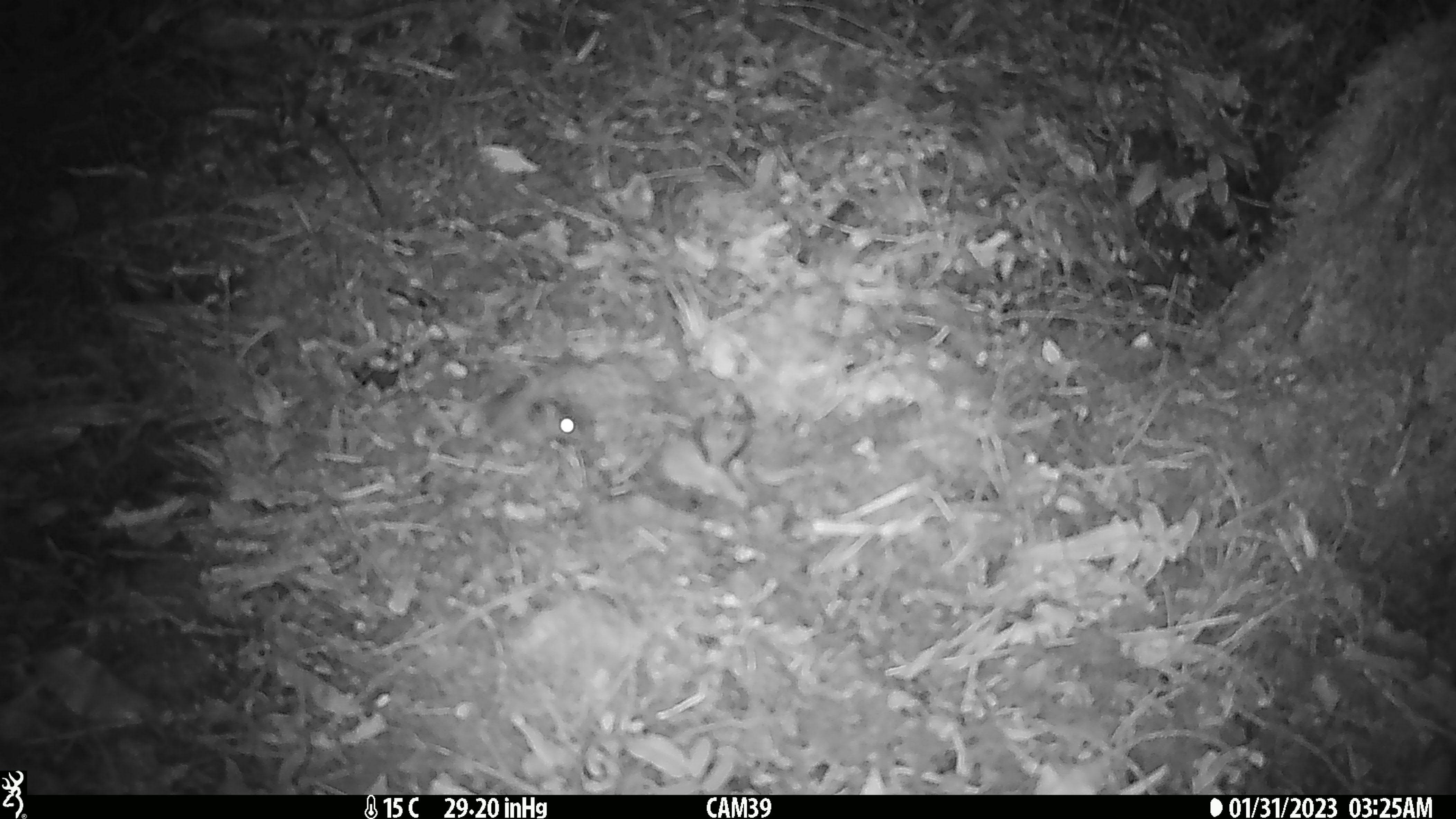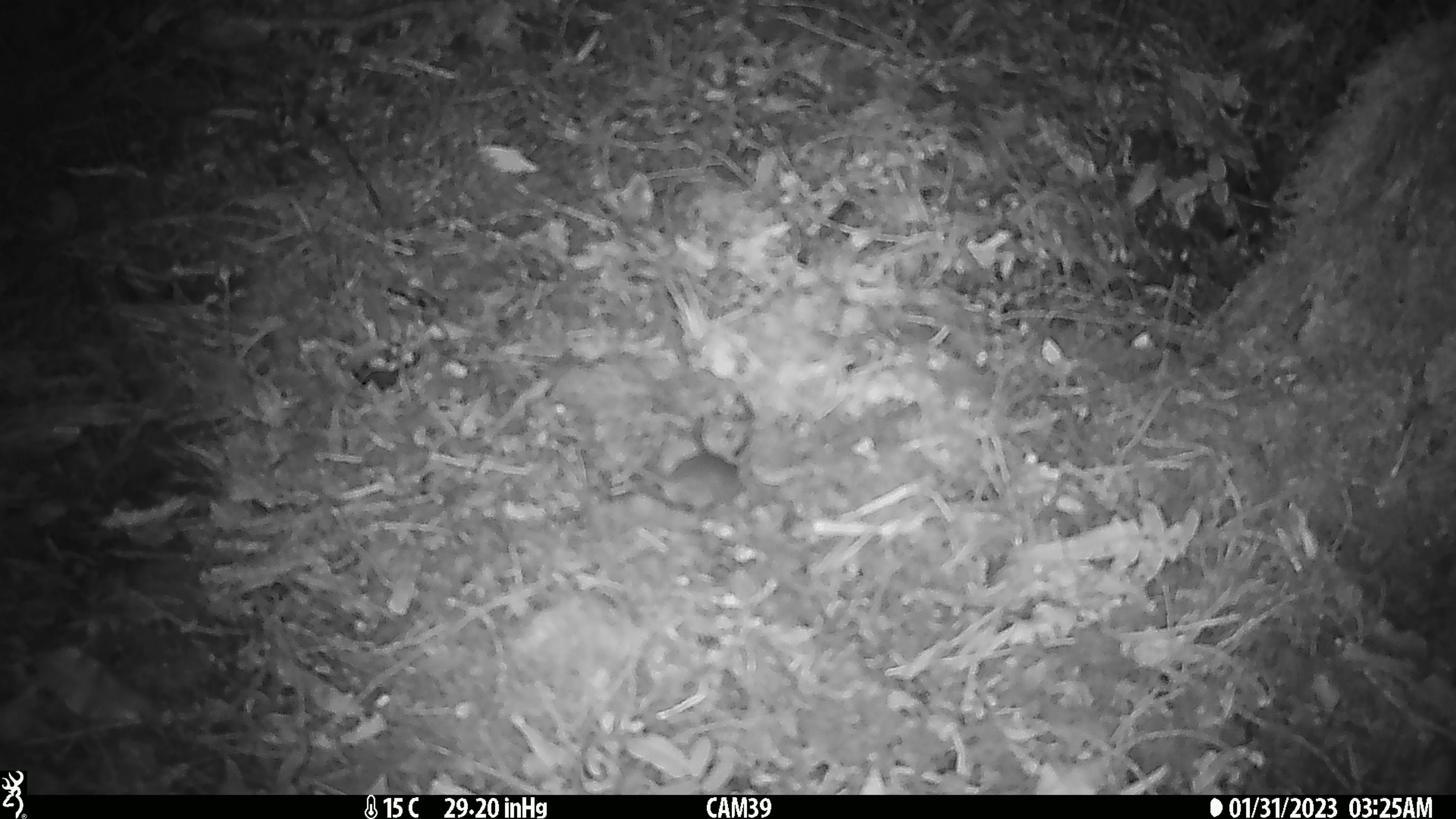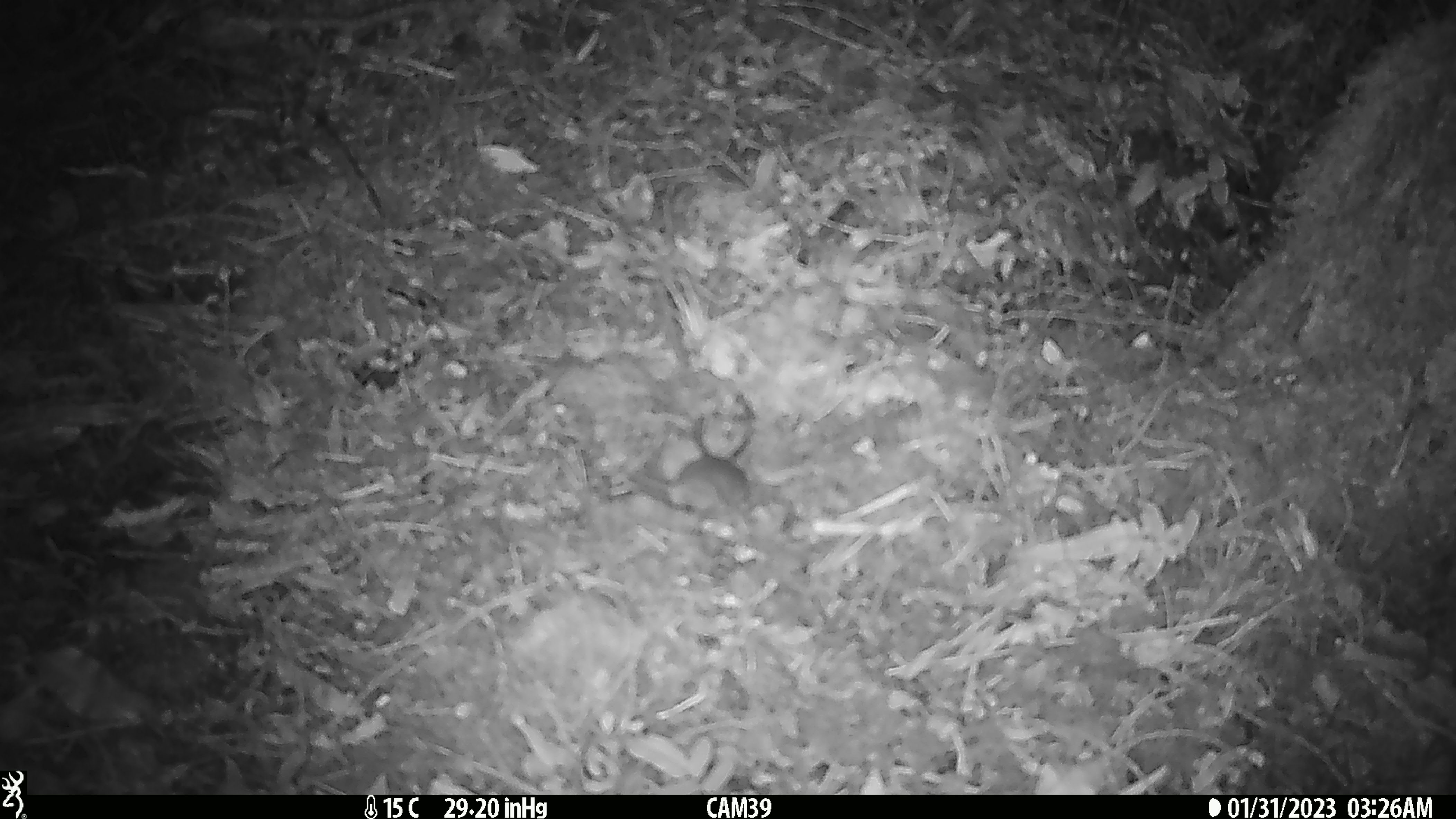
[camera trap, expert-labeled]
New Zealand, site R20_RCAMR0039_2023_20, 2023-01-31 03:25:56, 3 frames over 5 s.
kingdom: Animalia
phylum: Chordata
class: Mammalia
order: Rodentia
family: Muridae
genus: Mus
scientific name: Mus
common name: mouse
Mouse (Mus).